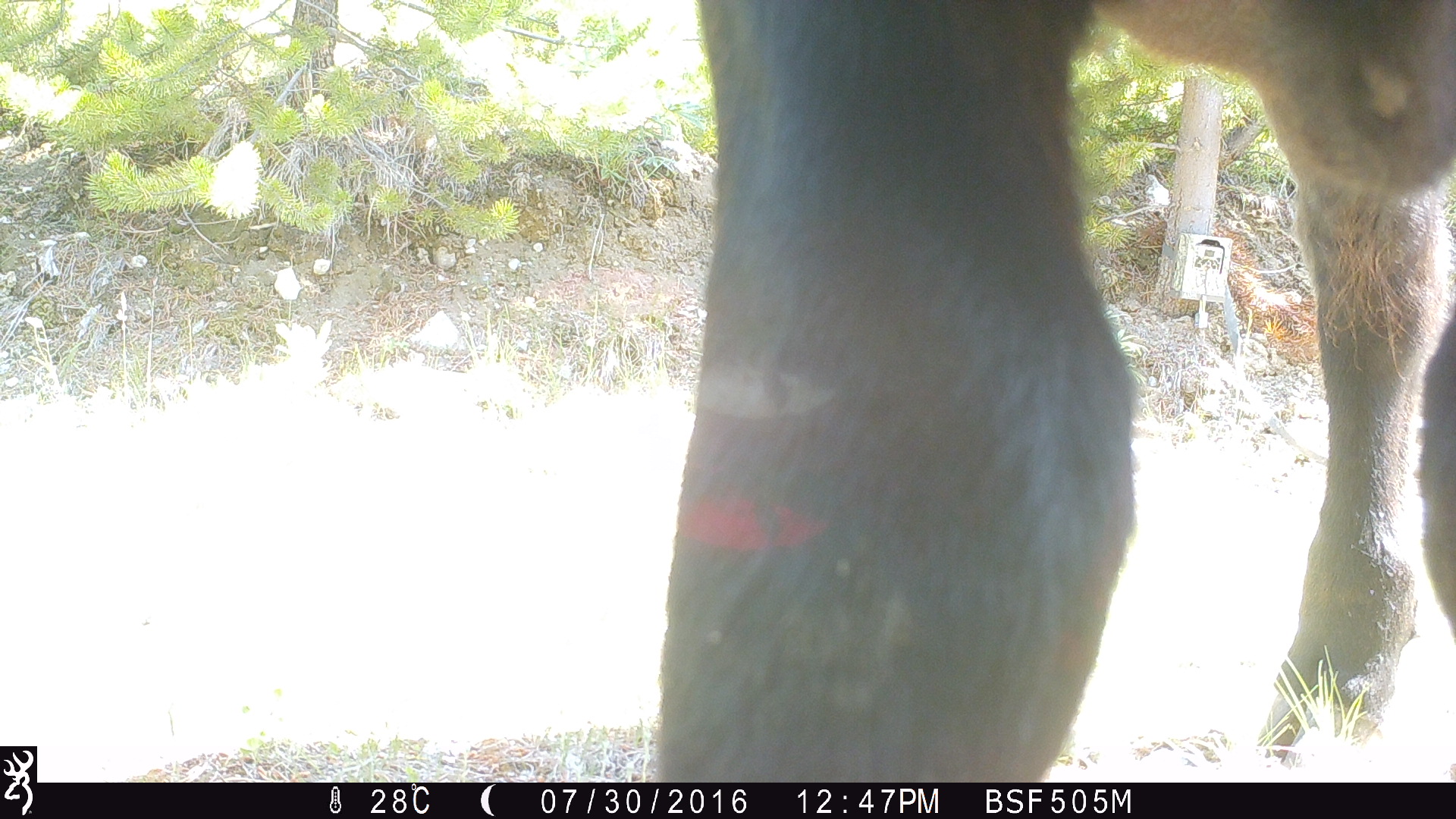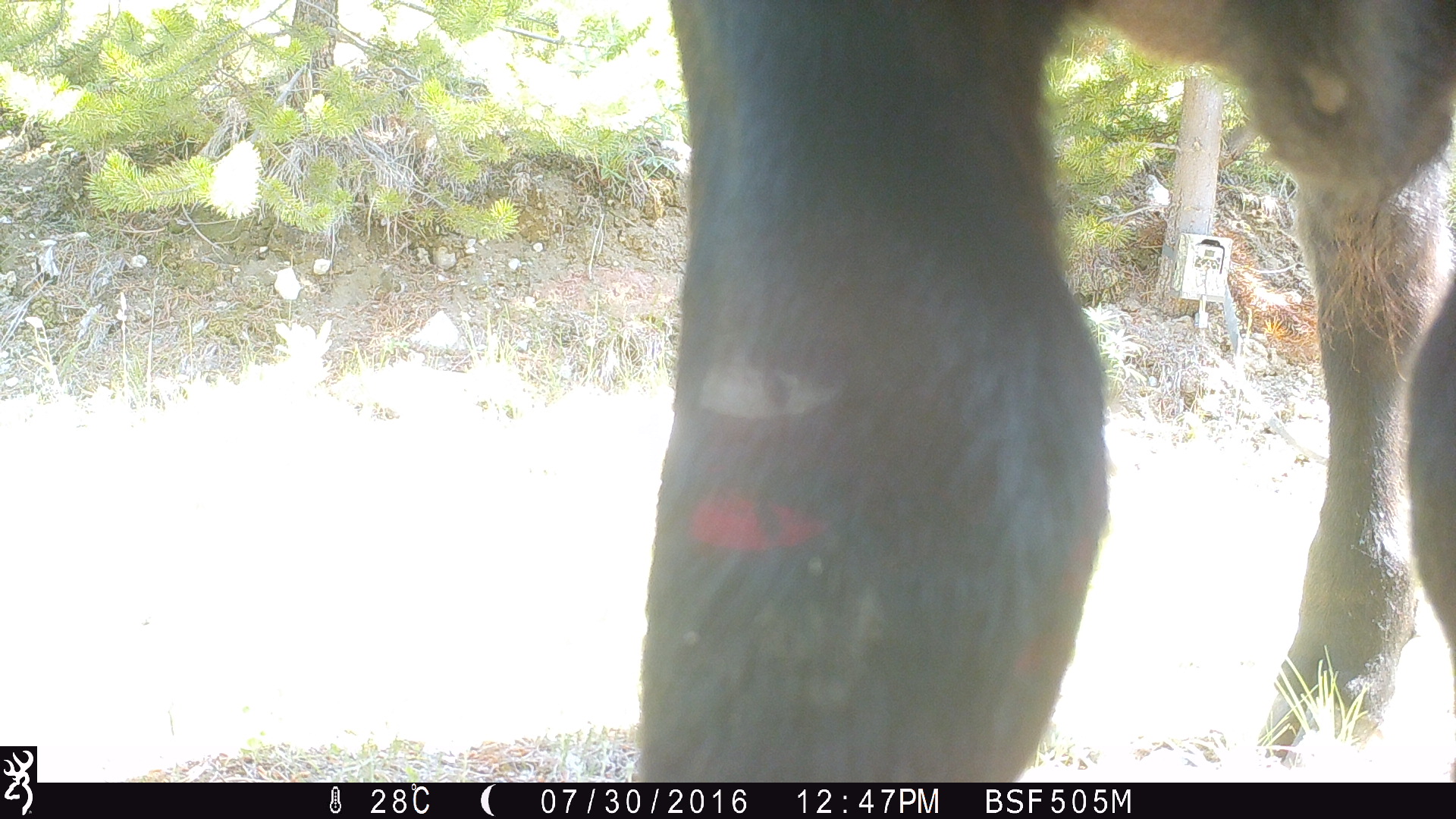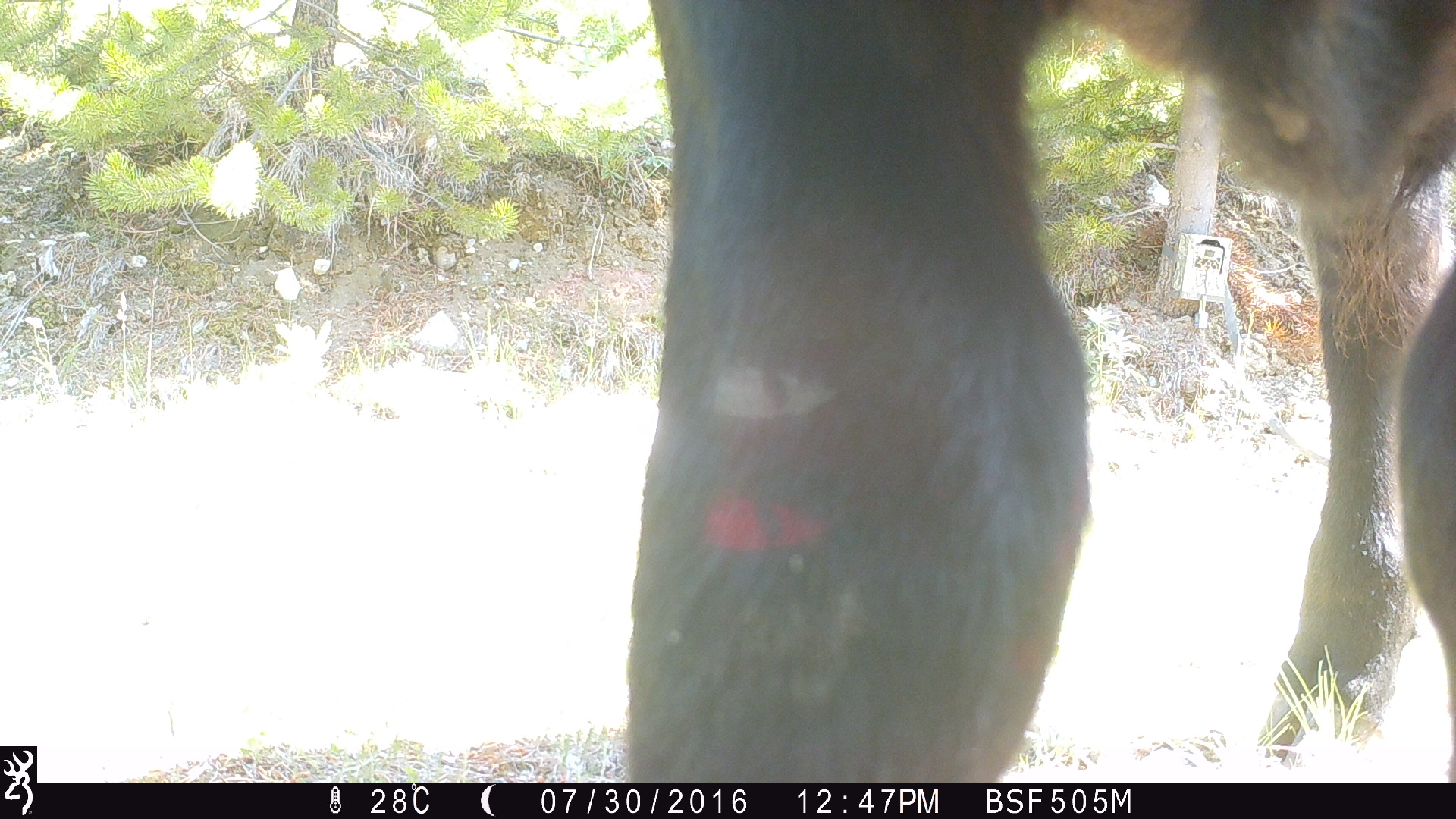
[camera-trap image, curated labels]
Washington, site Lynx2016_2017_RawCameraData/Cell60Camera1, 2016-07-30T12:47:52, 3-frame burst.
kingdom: Animalia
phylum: Chordata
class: Mammalia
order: Artiodactyla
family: Bovidae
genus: Bos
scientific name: Bos taurus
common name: domestic cattle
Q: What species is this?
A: Domestic cattle (Bos taurus).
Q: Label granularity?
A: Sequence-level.